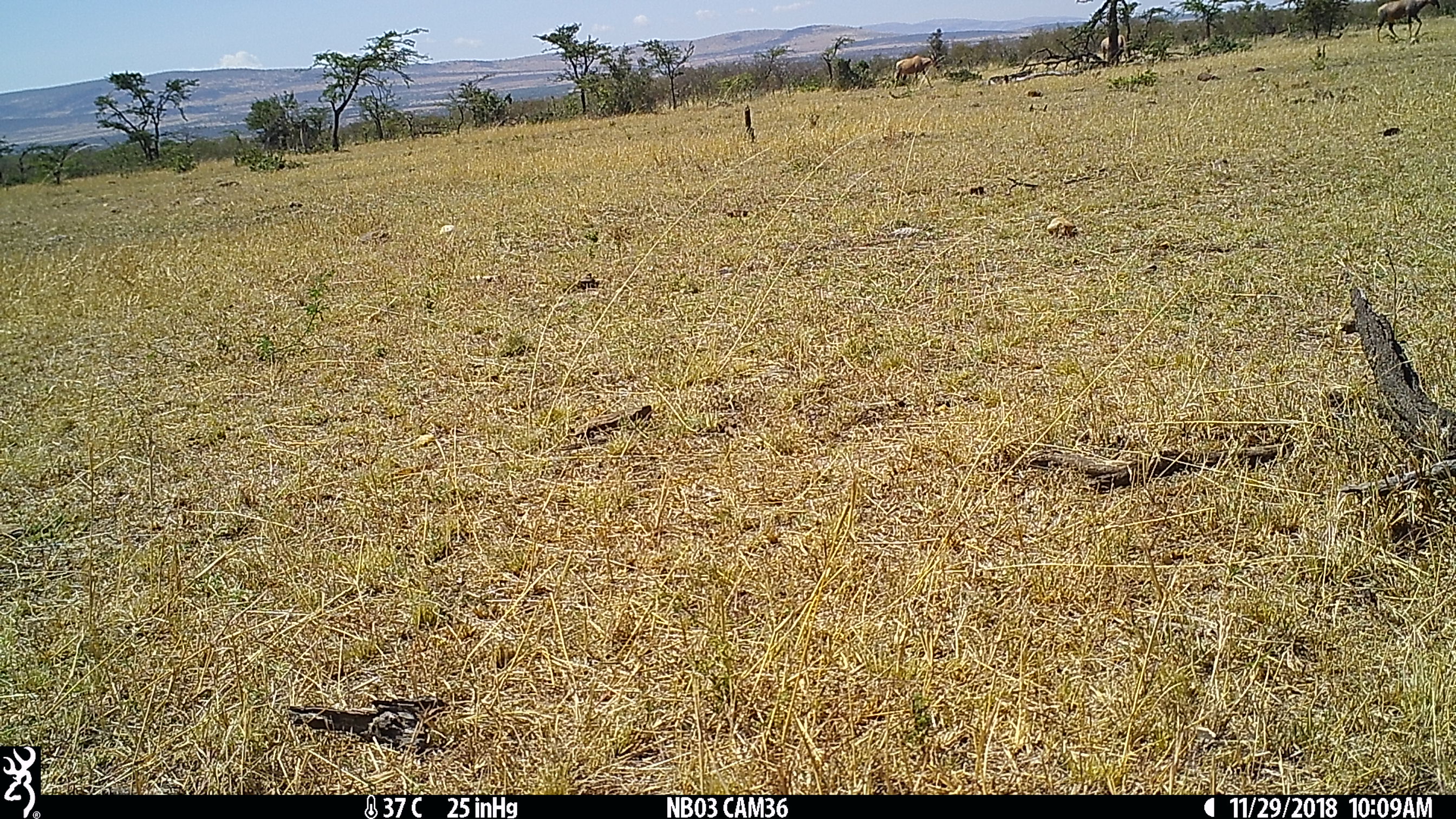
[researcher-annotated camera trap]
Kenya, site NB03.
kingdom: Animalia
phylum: Chordata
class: Mammalia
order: Artiodactyla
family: Bovidae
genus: Damaliscus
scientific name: Damaliscus lunatus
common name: topi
Topi (Damaliscus lunatus).